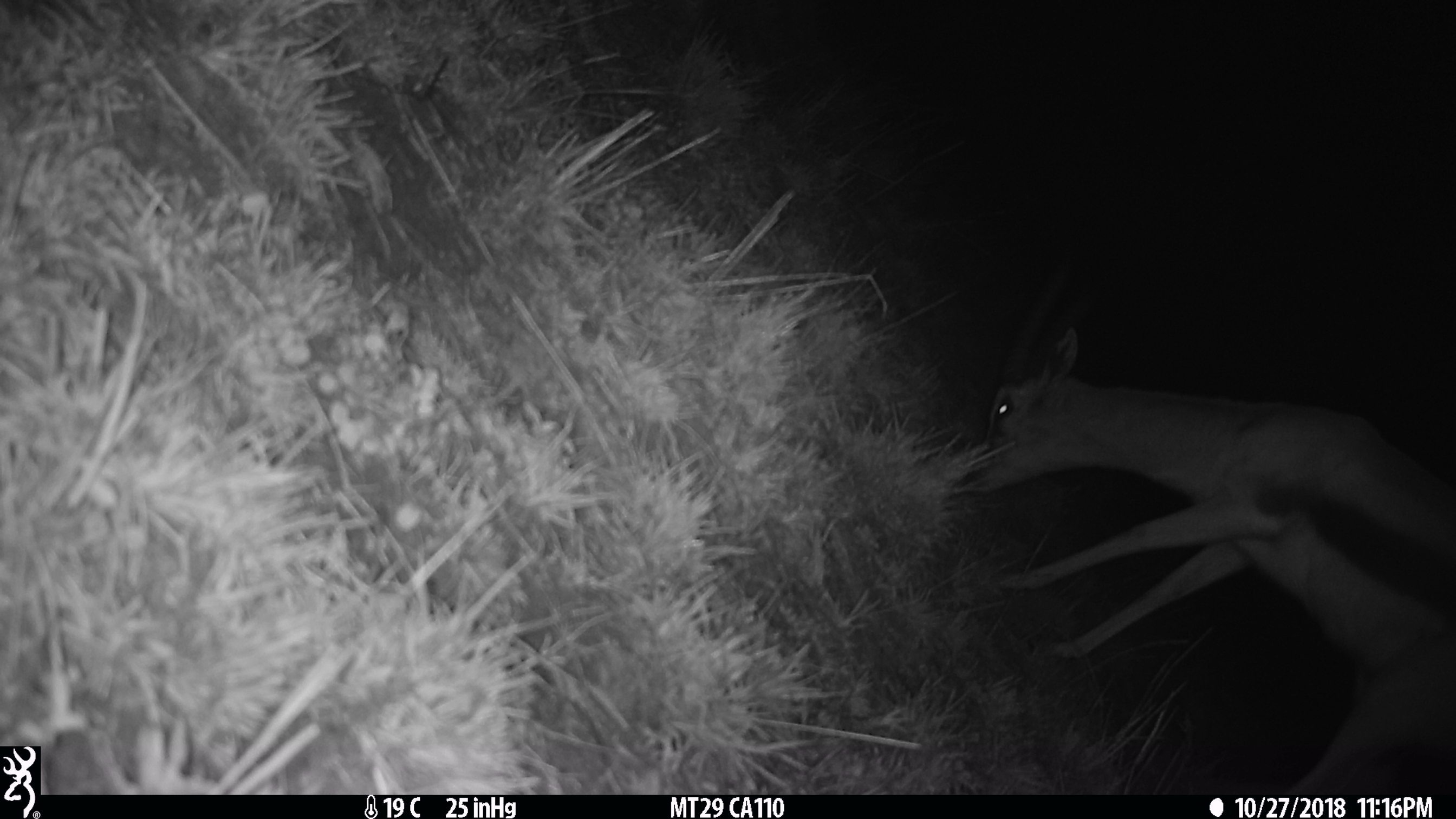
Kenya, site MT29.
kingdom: Animalia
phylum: Chordata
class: Mammalia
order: Artiodactyla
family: Bovidae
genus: Eudorcas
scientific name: Eudorcas thomsonii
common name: thomon's gazelle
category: gazelle thomsons